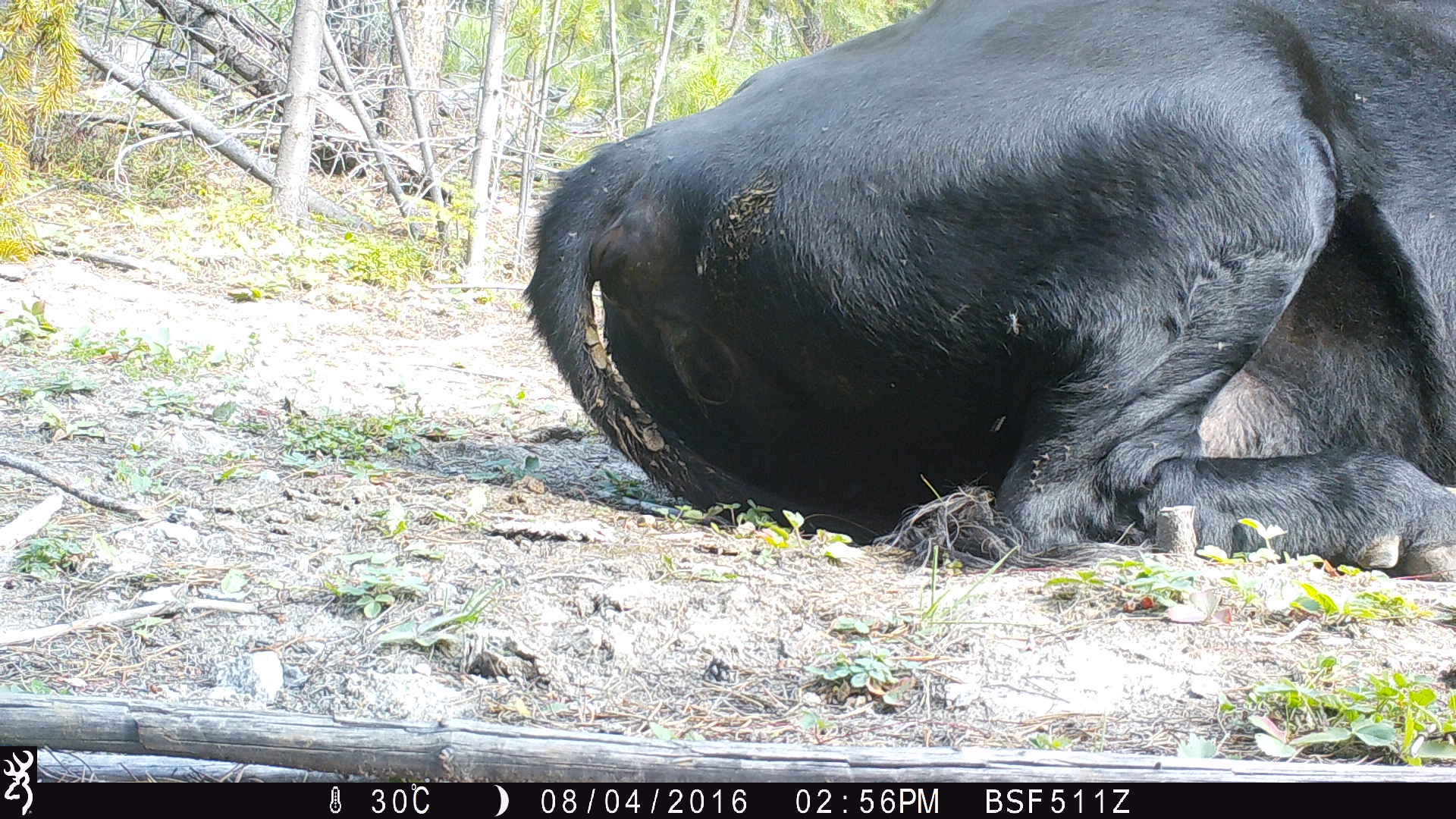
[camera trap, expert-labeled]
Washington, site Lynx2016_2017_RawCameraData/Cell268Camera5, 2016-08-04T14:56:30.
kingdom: Animalia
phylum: Chordata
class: Mammalia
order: Artiodactyla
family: Bovidae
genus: Bos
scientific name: Bos taurus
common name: domestic cattle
Domestic cattle (Bos taurus). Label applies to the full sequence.